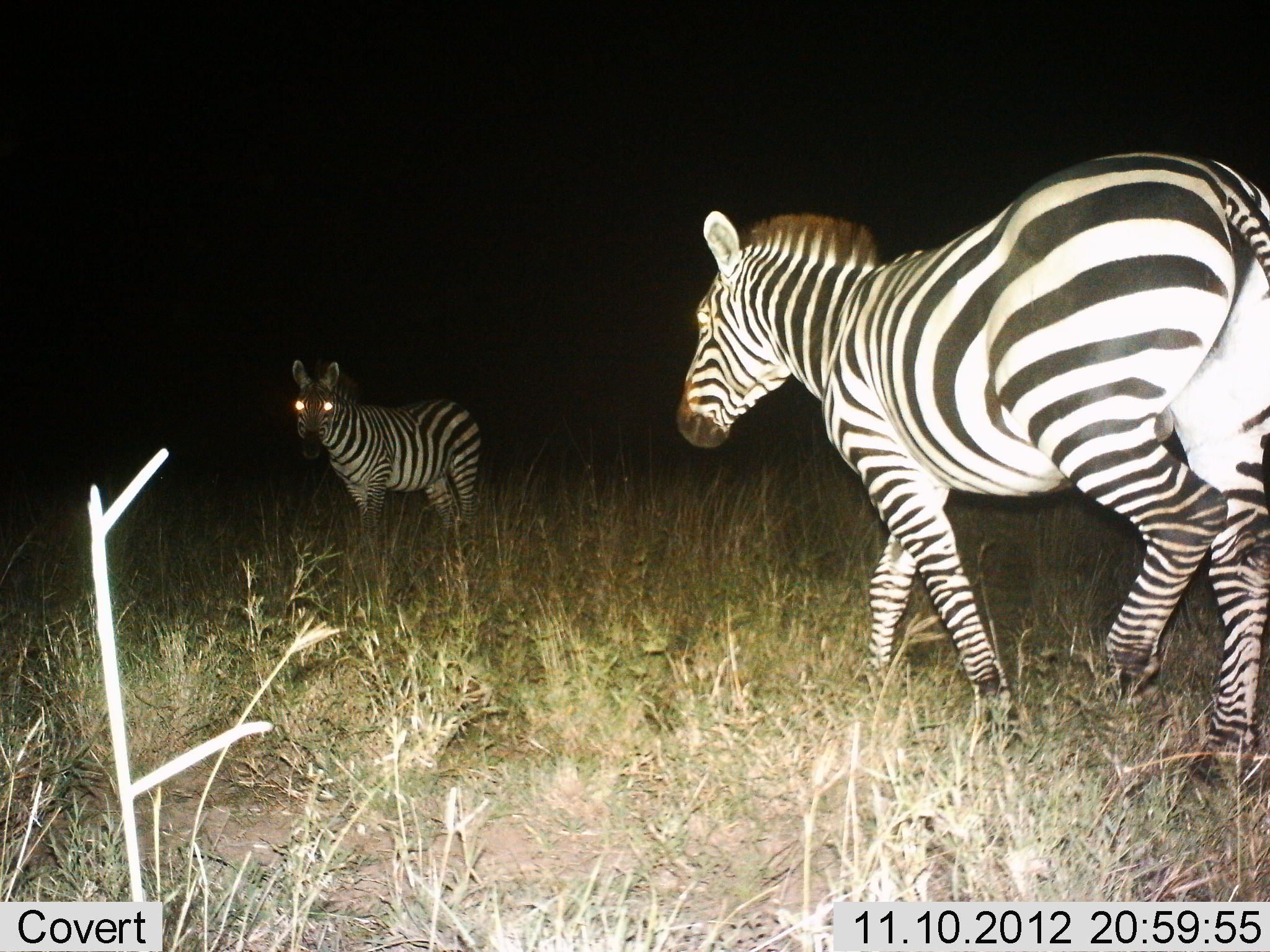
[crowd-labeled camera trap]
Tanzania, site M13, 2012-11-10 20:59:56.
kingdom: Animalia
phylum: Chordata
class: Mammalia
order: Perissodactyla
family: Equidae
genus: Equus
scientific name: Equus quagga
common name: plains zebra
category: zebra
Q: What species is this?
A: Zebra (plains zebra) (Equus quagga).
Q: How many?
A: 2.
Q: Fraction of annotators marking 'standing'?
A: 60%.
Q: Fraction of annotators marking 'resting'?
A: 0%.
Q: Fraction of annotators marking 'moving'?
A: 90%.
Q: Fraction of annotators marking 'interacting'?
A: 0%.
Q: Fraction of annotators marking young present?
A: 0%.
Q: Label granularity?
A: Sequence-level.